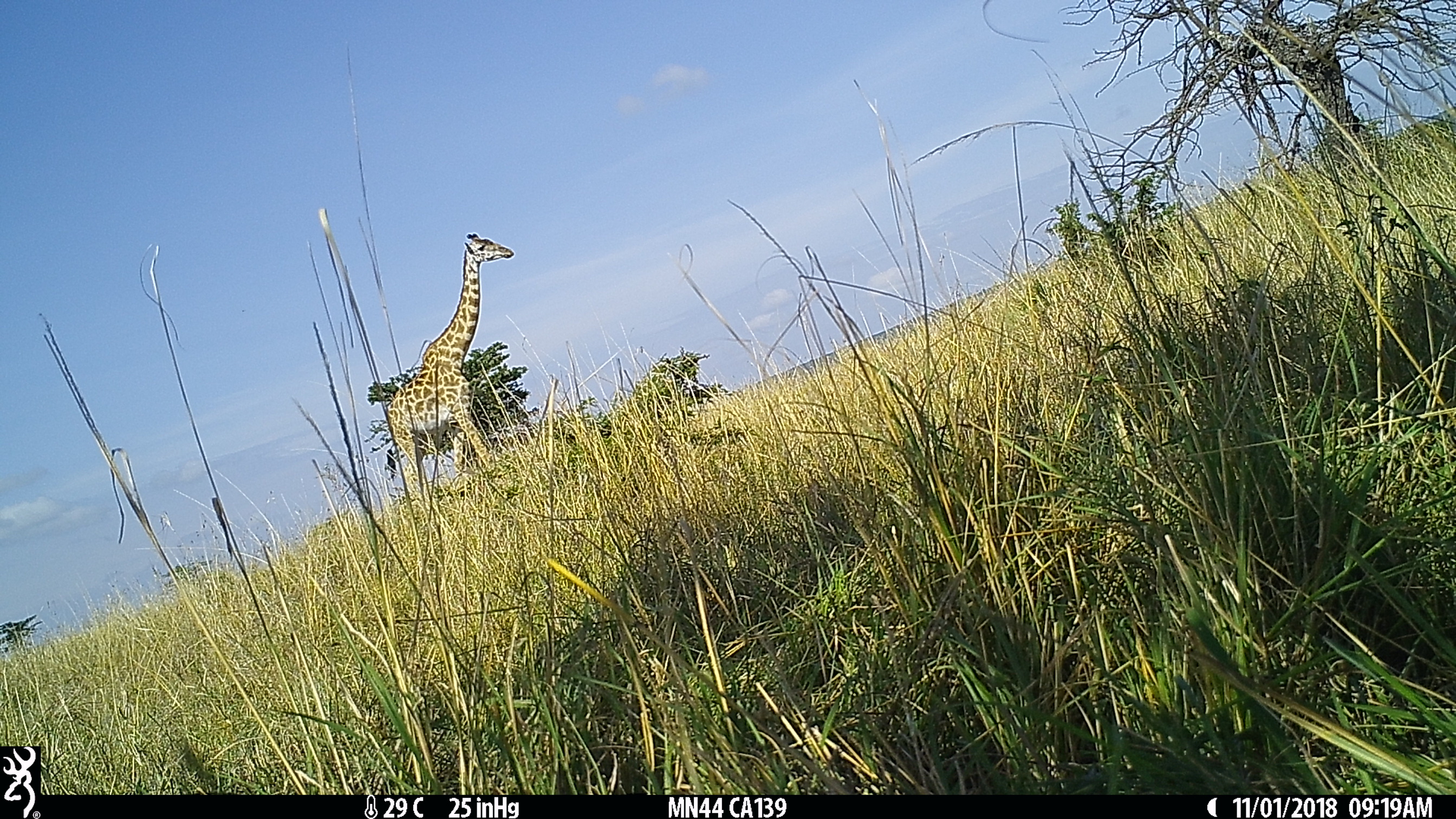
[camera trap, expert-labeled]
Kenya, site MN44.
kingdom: Animalia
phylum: Chordata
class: Mammalia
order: Artiodactyla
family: Giraffidae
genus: Giraffa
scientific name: Giraffa camelopardalis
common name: northern giraffe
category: giraffe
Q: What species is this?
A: Giraffe (northern giraffe) (Giraffa camelopardalis).